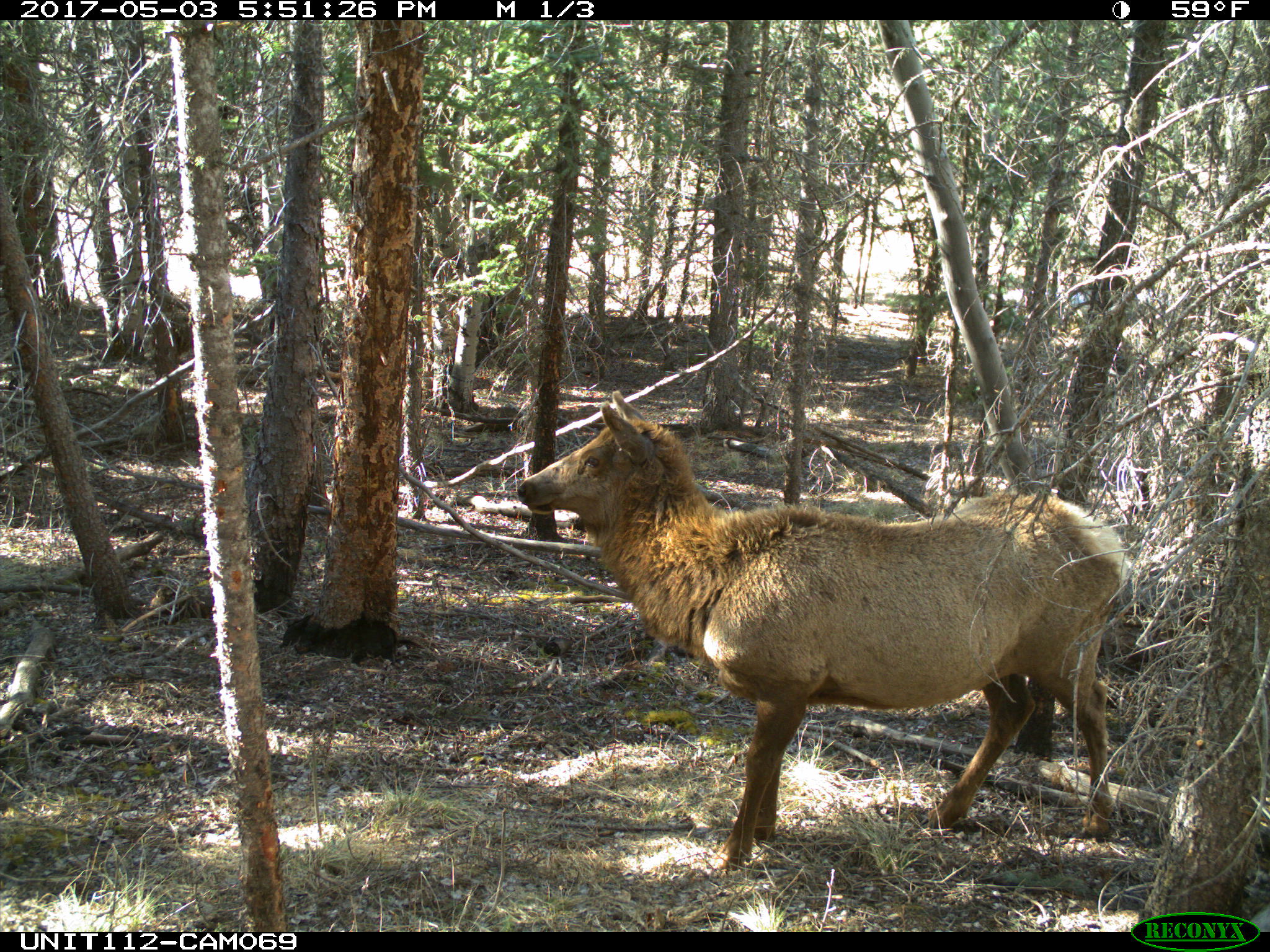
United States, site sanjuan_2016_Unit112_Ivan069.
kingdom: Animalia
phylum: Chordata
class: Mammalia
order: Artiodactyla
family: Cervidae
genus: Cervus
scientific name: Cervus elaphus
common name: red deer